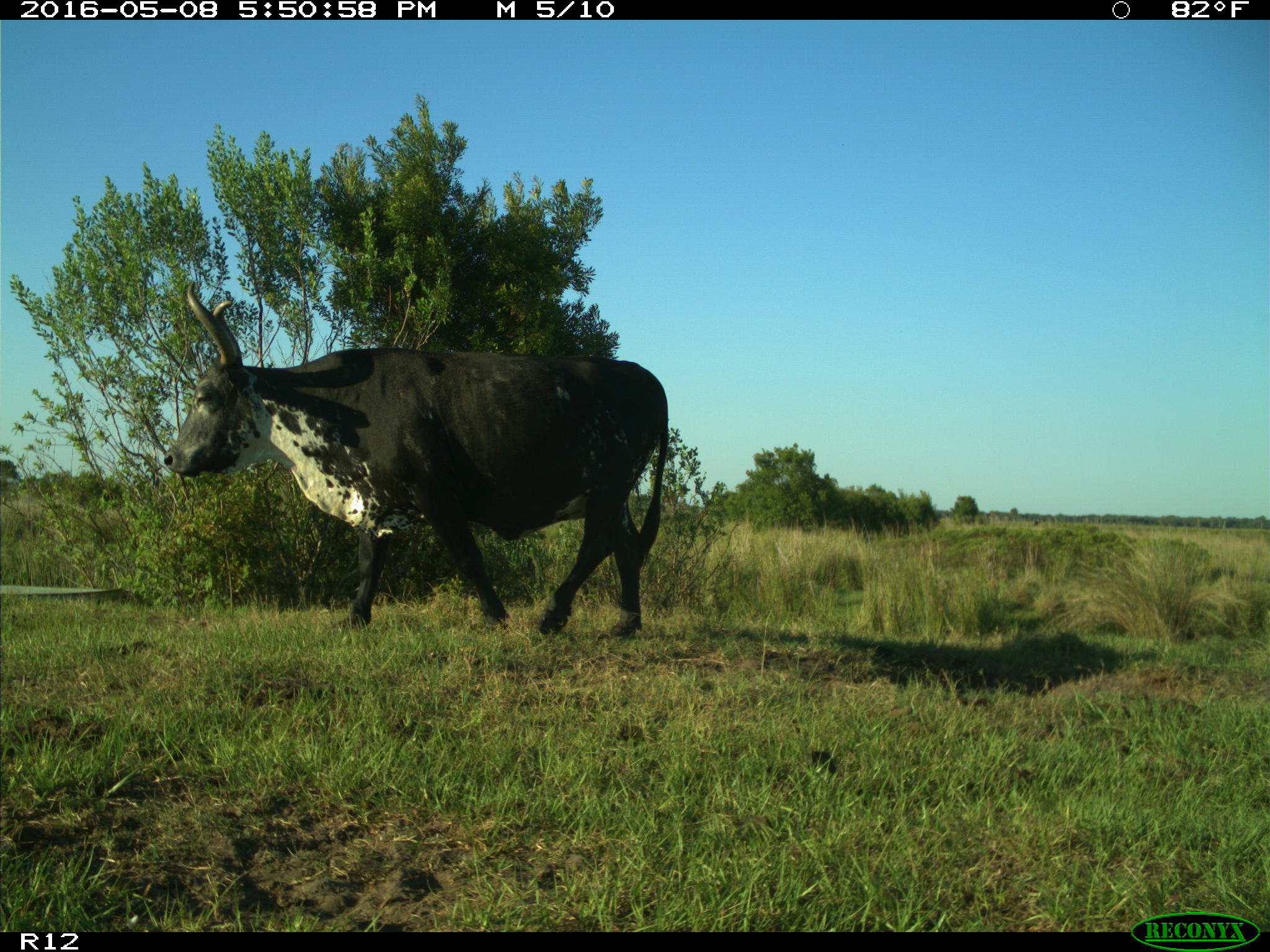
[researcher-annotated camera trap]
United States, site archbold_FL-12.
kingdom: Animalia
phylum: Chordata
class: Mammalia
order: Artiodactyla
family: Bovidae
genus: Bos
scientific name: Bos taurus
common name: domestic cow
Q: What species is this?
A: Bos taurus (domestic cow).